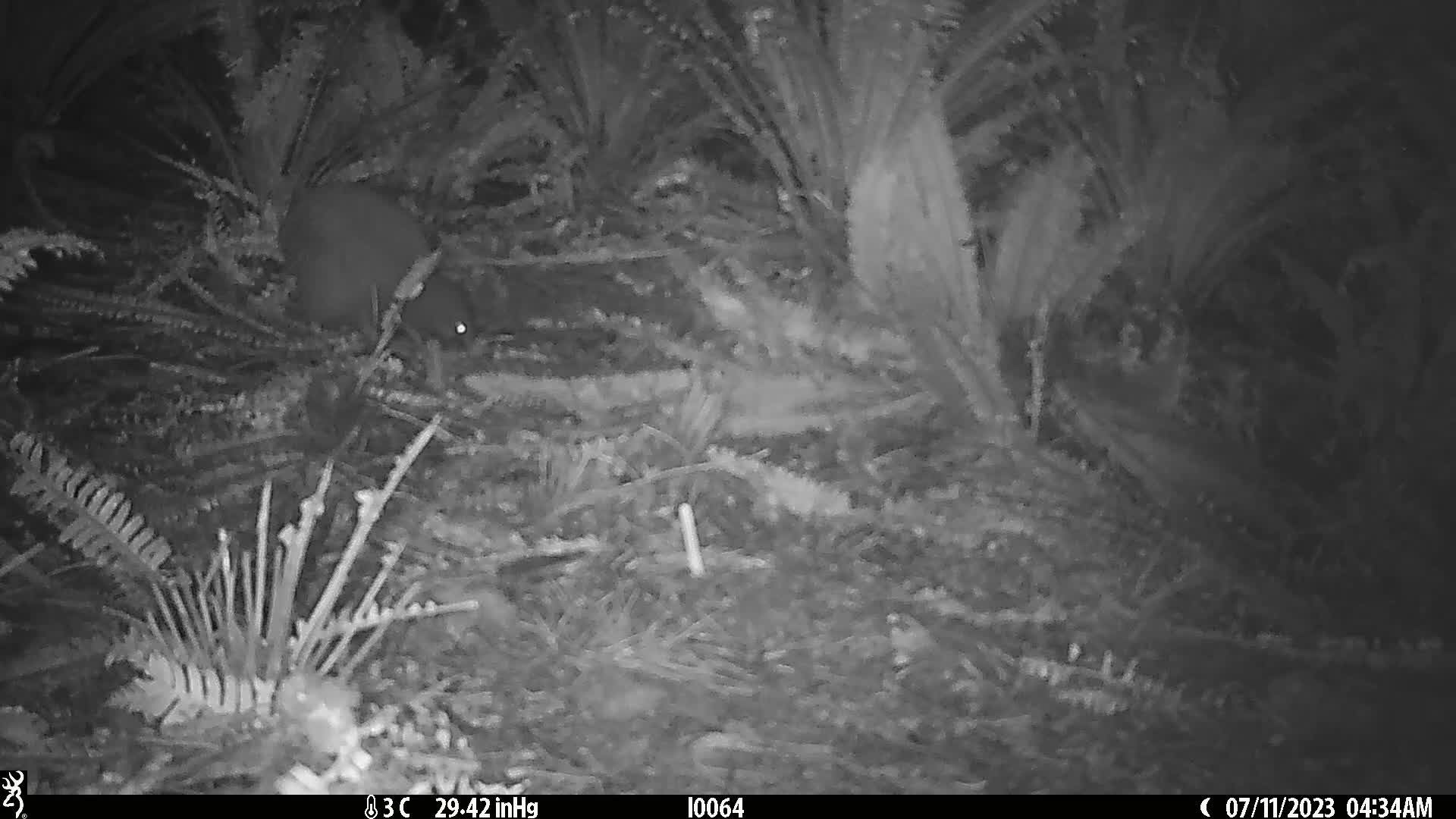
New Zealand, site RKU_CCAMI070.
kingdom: Animalia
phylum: Chordata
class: Aves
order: Apterygiformes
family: Apterygidae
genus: Apteryx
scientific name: Apteryx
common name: kiwi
Kiwi (Apteryx).